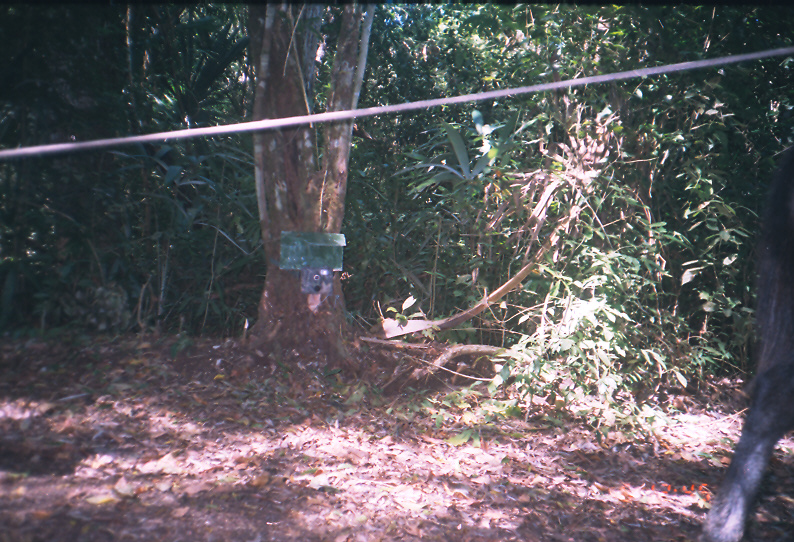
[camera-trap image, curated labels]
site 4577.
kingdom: Animalia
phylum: Chordata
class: Mammalia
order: Perissodactyla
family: Equidae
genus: Equus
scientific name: Equus ferus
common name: wild horse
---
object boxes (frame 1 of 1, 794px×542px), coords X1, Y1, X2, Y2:
equus ferus: 697, 142, 794, 541